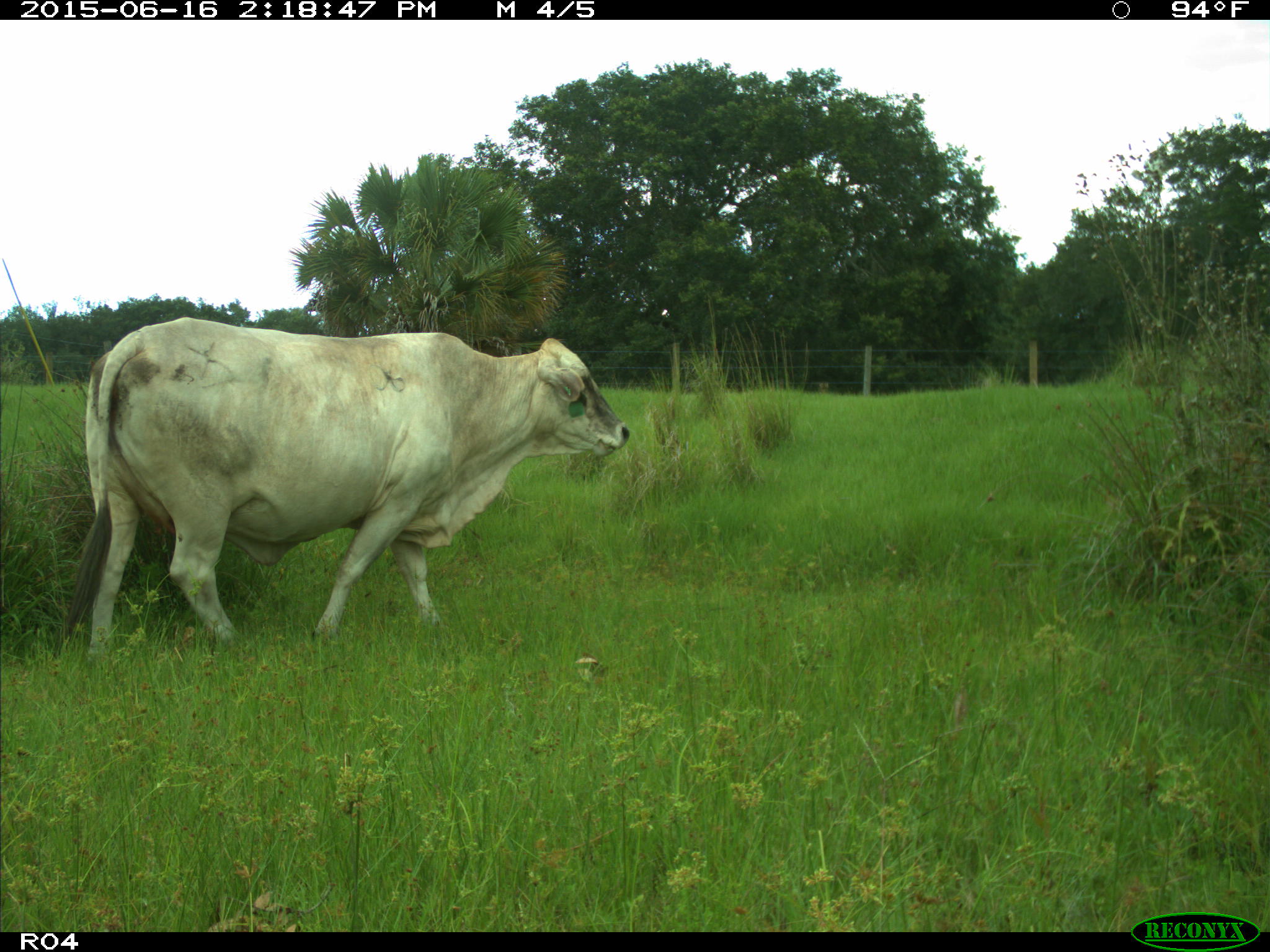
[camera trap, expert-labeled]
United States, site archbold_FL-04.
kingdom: Animalia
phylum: Chordata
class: Mammalia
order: Artiodactyla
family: Bovidae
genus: Bos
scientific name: Bos taurus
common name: domestic cow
Bos taurus (domestic cow).